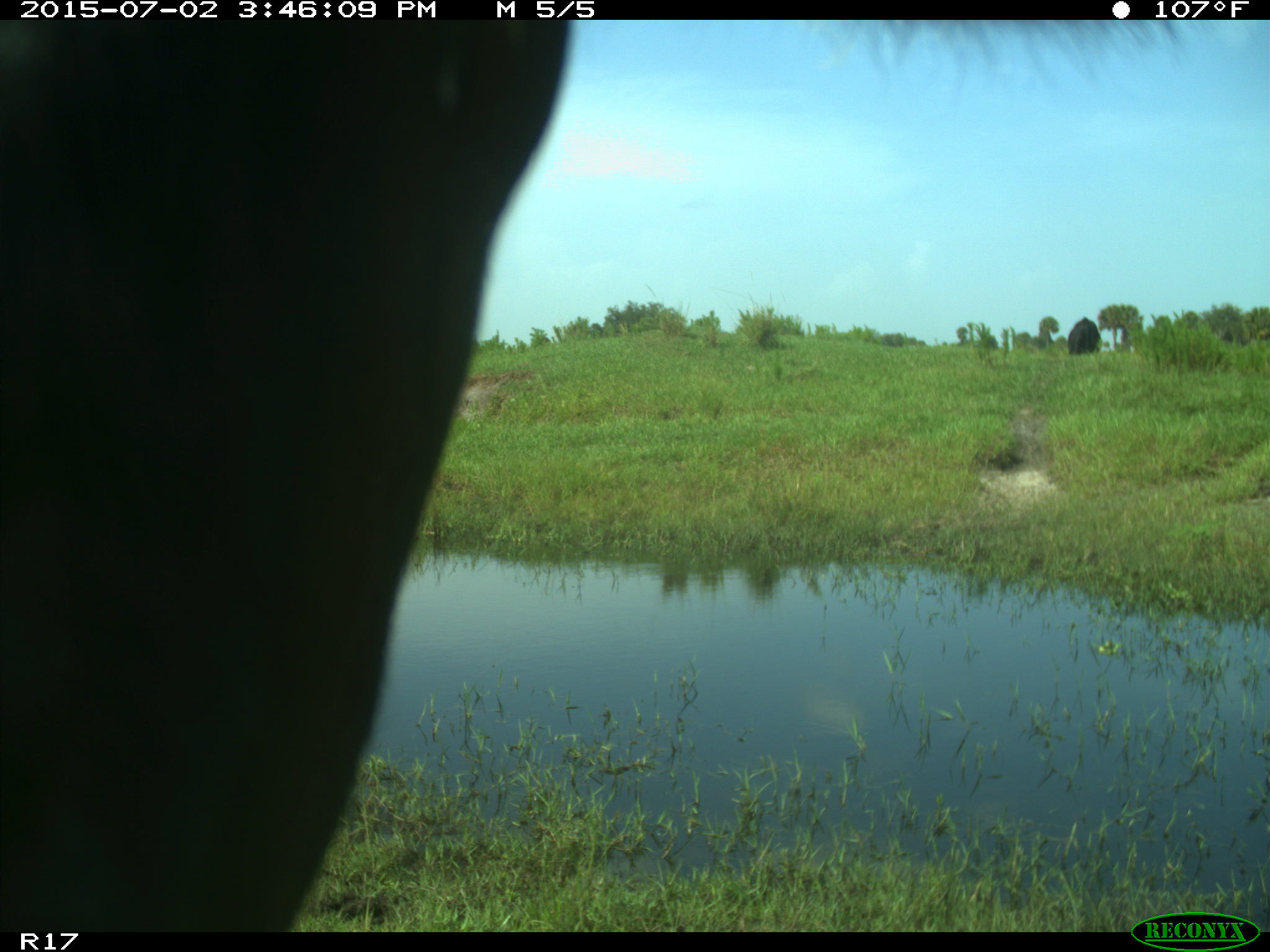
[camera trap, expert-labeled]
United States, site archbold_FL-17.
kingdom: Animalia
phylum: Chordata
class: Mammalia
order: Artiodactyla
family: Bovidae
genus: Bos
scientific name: Bos taurus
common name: domestic cow